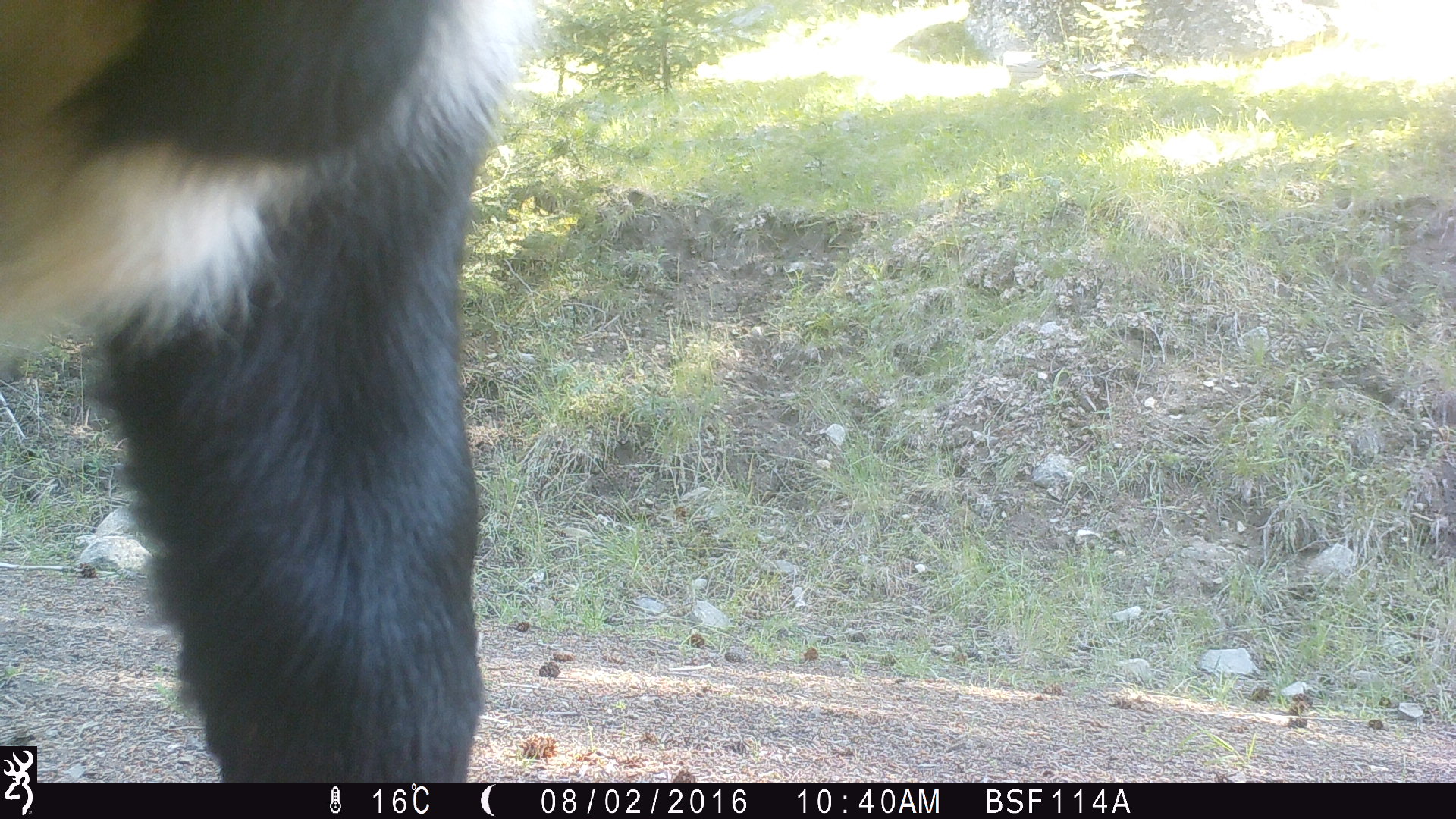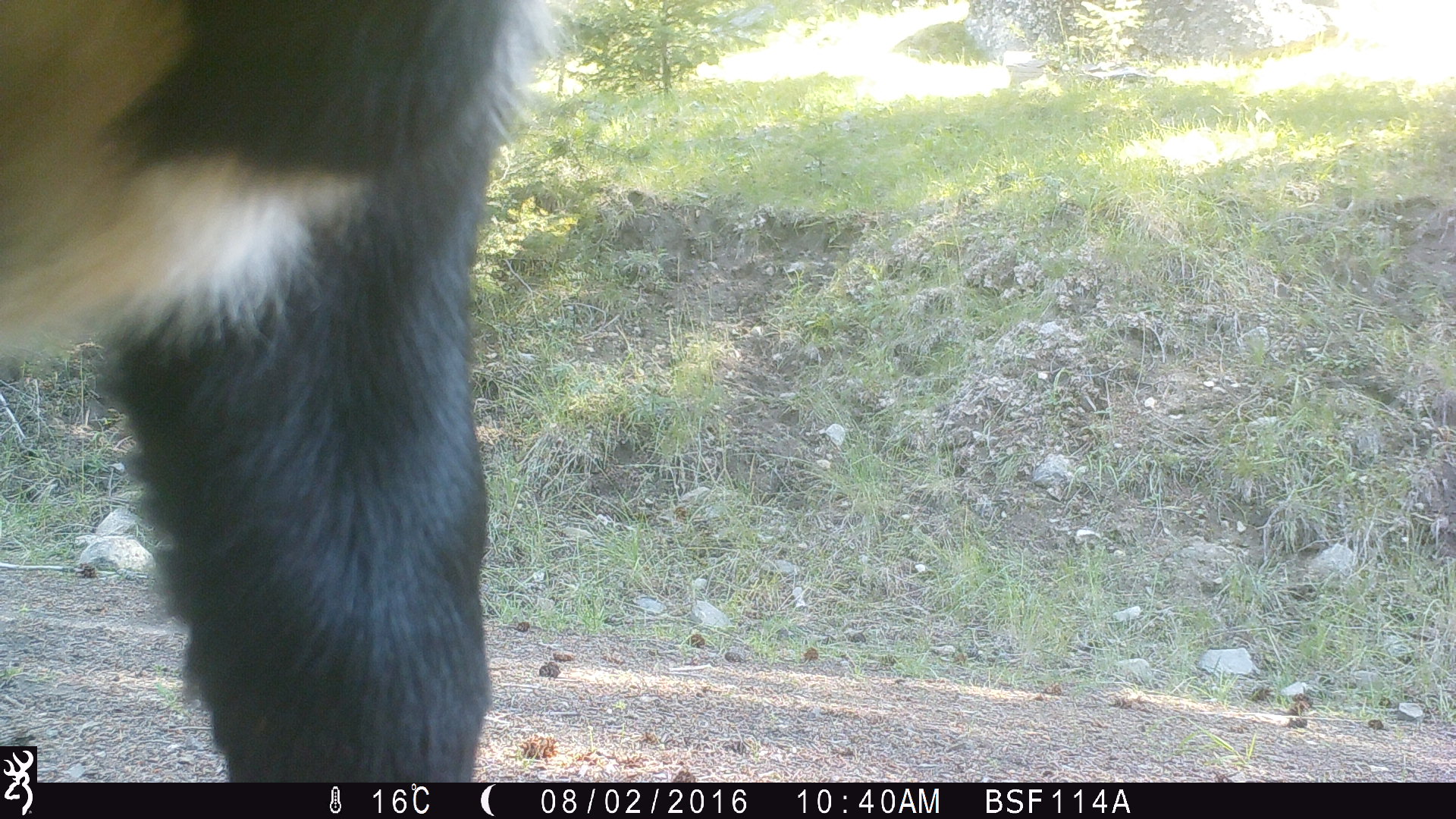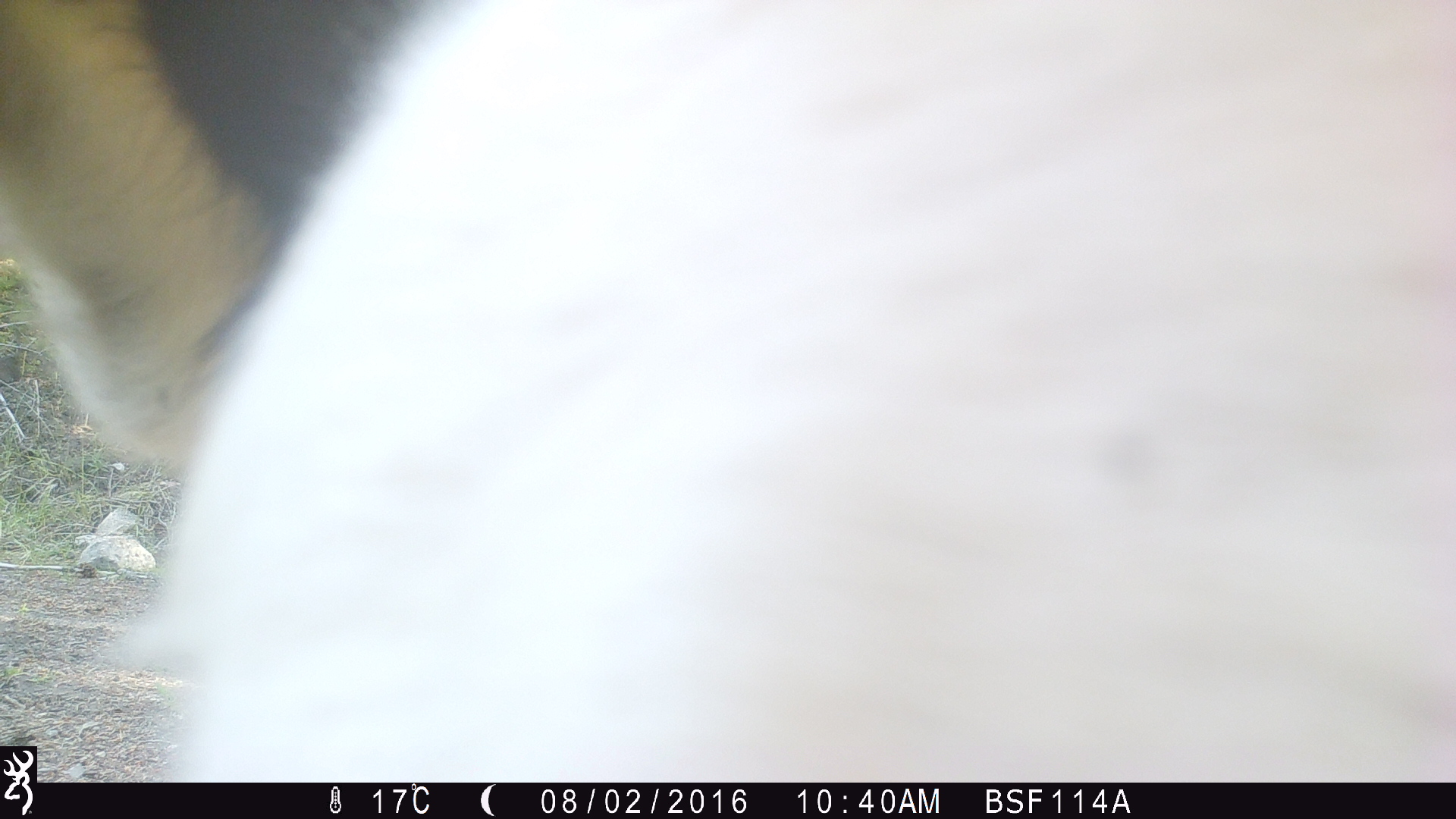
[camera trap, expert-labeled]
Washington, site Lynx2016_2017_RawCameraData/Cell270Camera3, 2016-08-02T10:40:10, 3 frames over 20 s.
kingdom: Animalia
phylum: Chordata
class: Mammalia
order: Artiodactyla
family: Bovidae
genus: Bos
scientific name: Bos taurus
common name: domestic cattle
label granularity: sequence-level